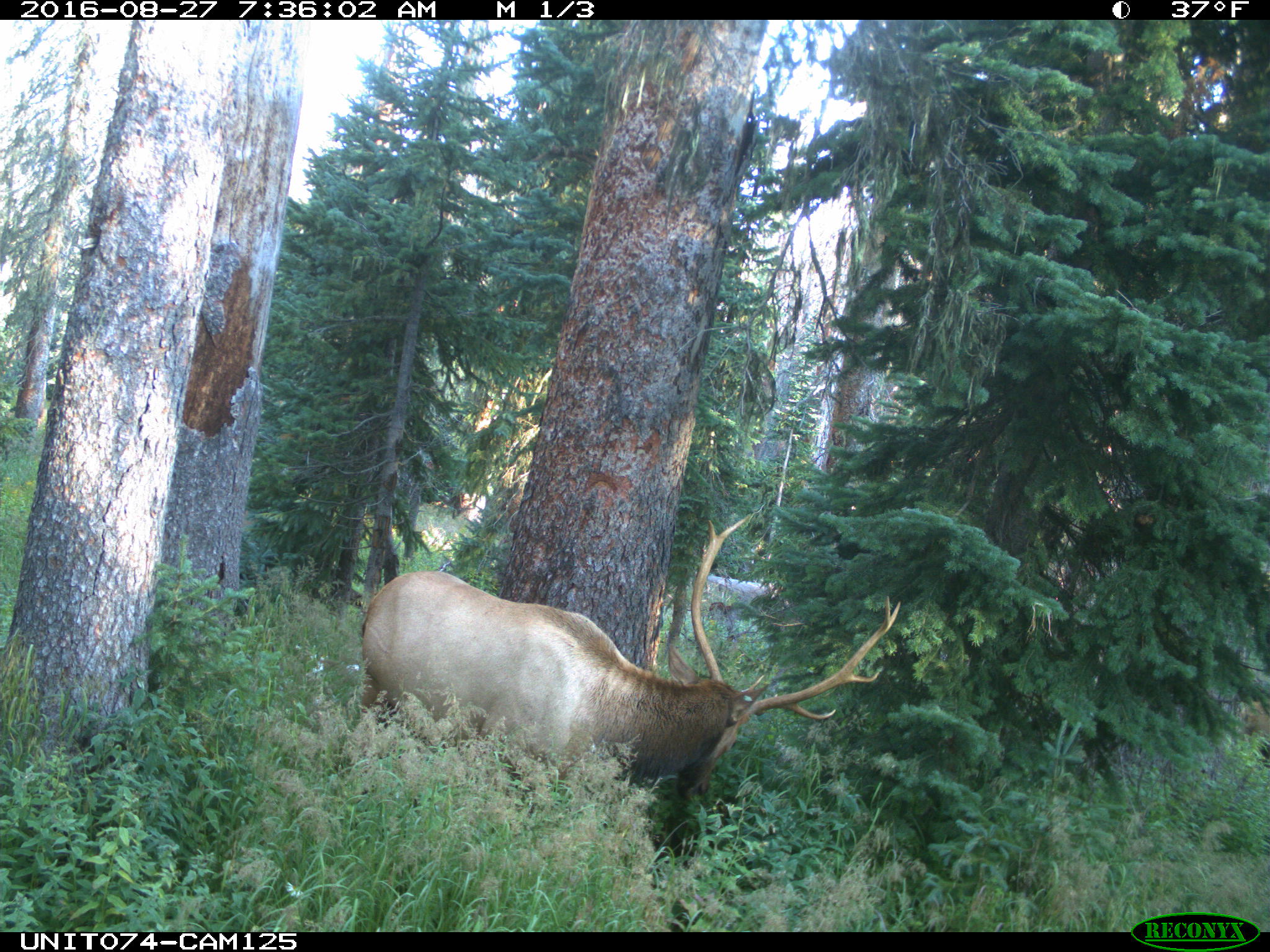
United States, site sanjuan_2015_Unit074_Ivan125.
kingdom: Animalia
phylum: Chordata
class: Mammalia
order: Artiodactyla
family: Cervidae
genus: Cervus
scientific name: Cervus elaphus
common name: red deer